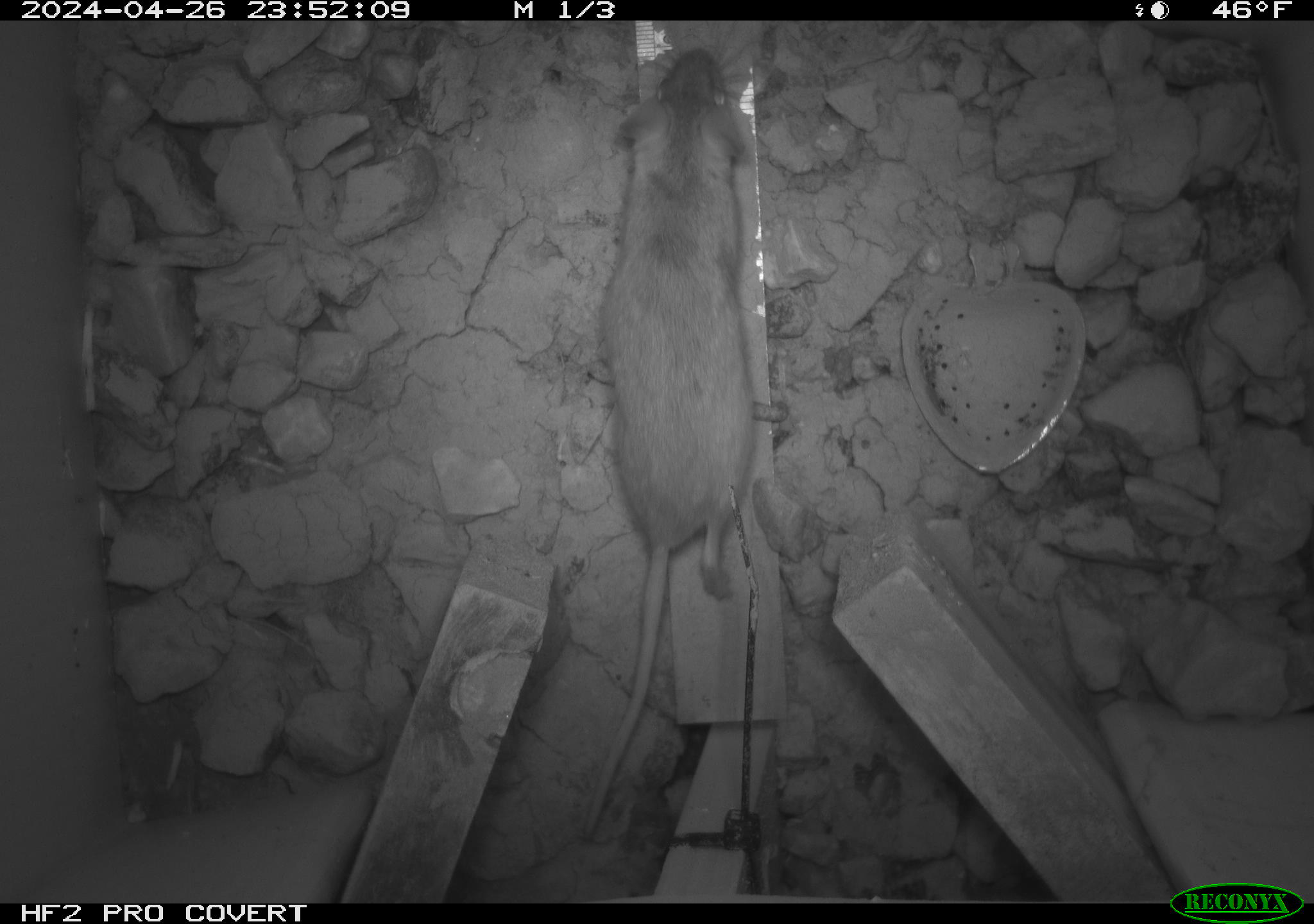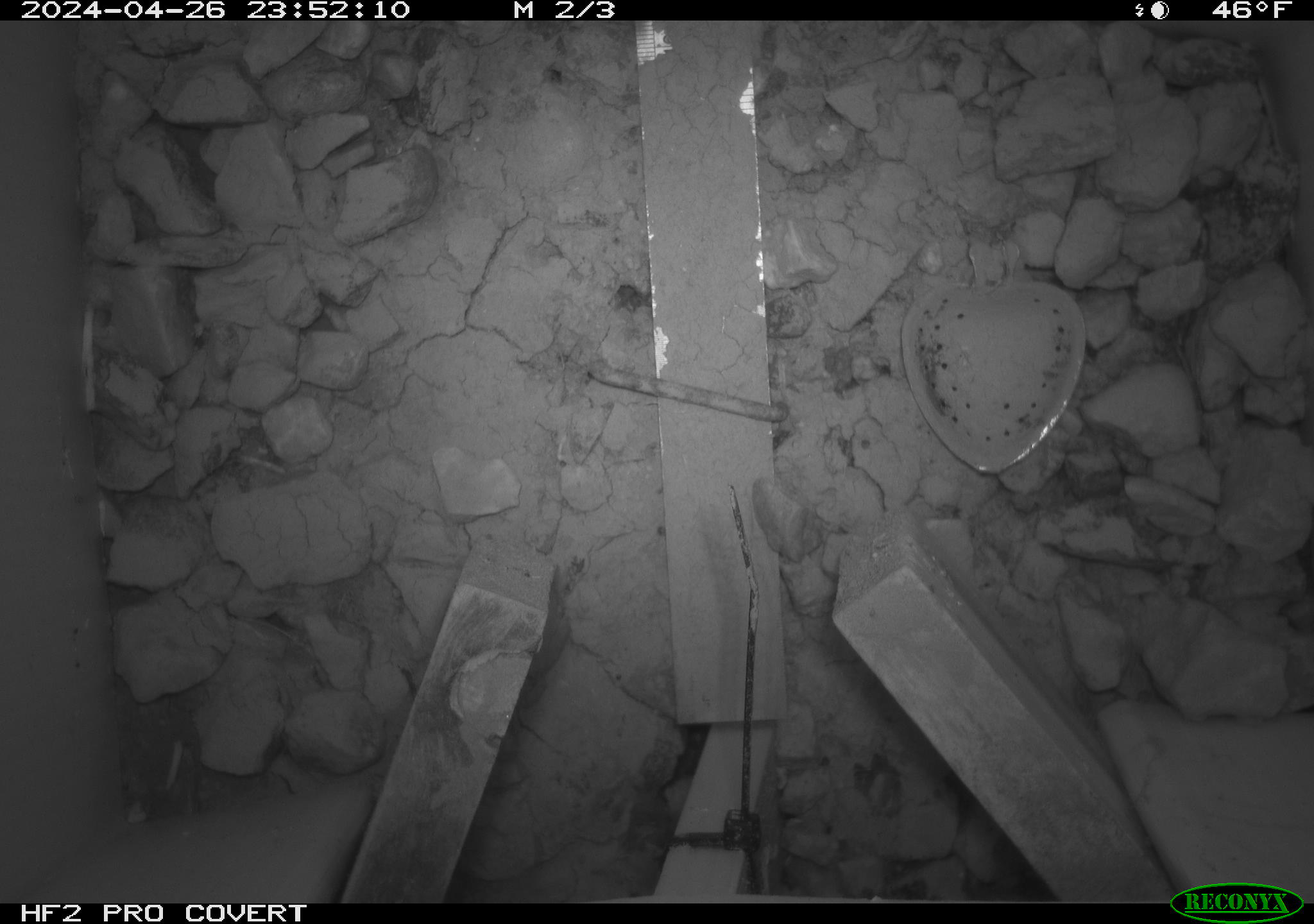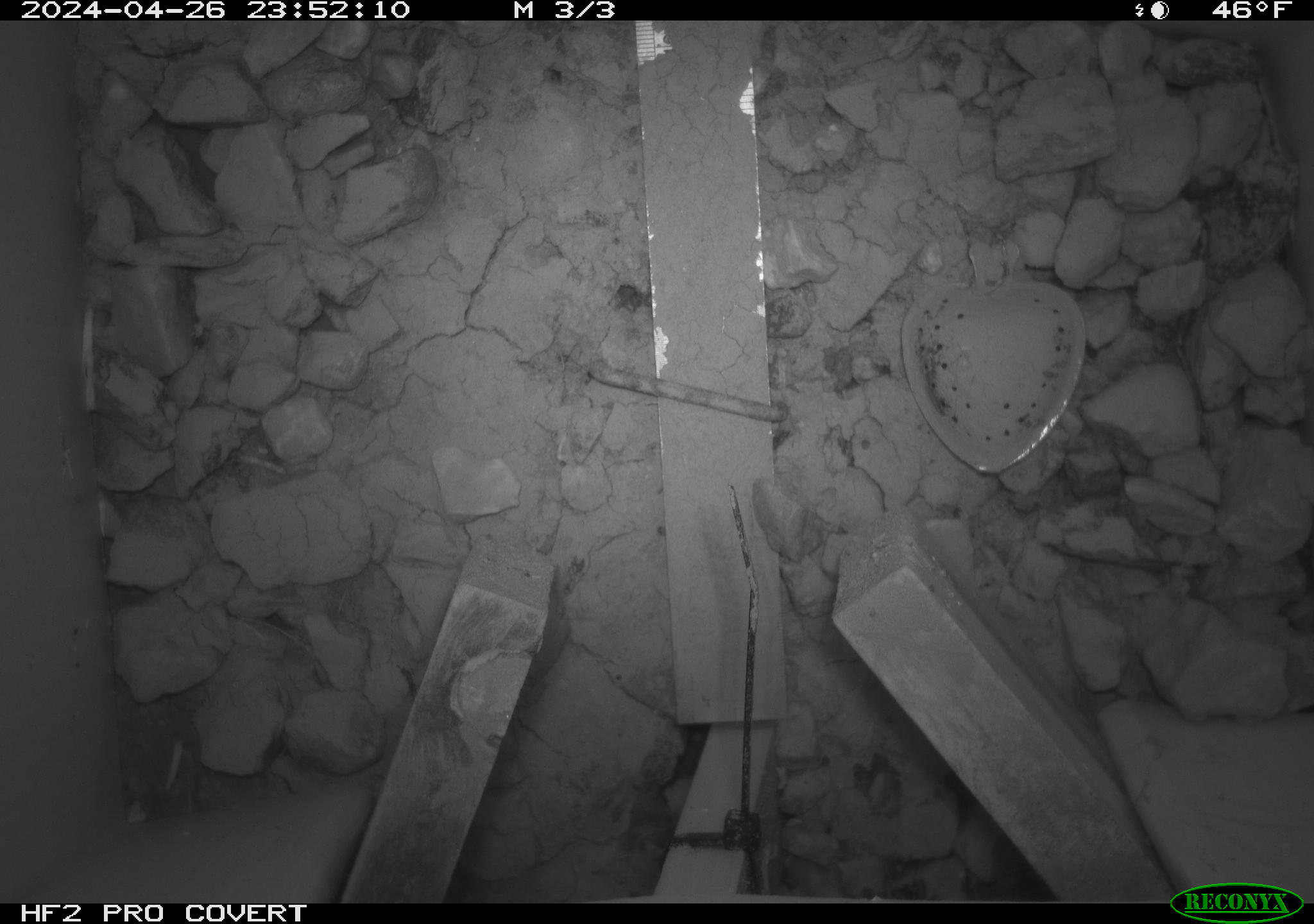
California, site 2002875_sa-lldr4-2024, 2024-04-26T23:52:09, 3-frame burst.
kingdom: Animalia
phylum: Chordata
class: Mammalia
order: Rodentia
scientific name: Rodentia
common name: rodent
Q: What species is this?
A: Rodent (Rodentia).